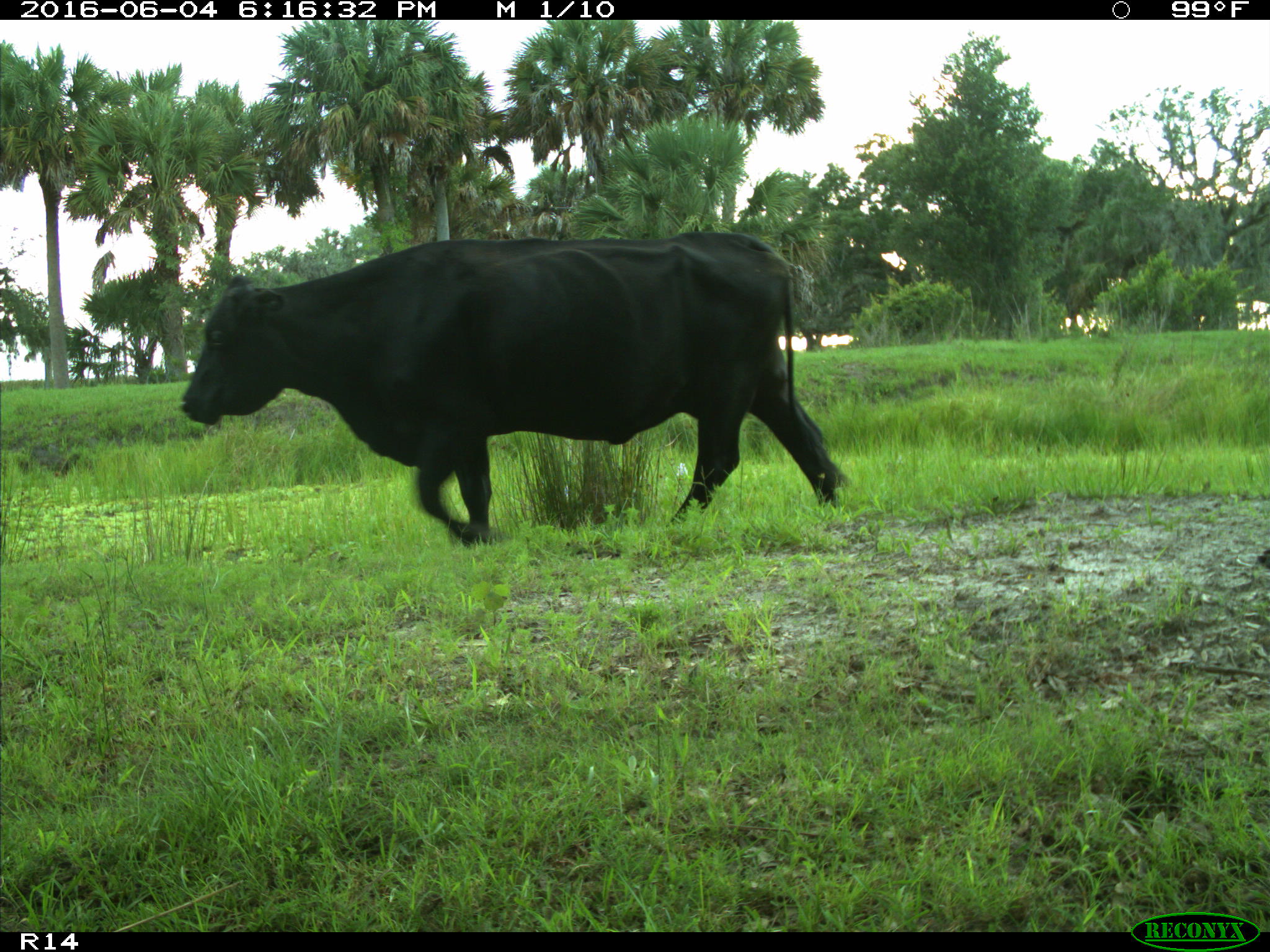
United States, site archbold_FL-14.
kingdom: Animalia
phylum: Chordata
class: Mammalia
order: Artiodactyla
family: Bovidae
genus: Bos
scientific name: Bos taurus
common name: domestic cow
Bos taurus (domestic cow).